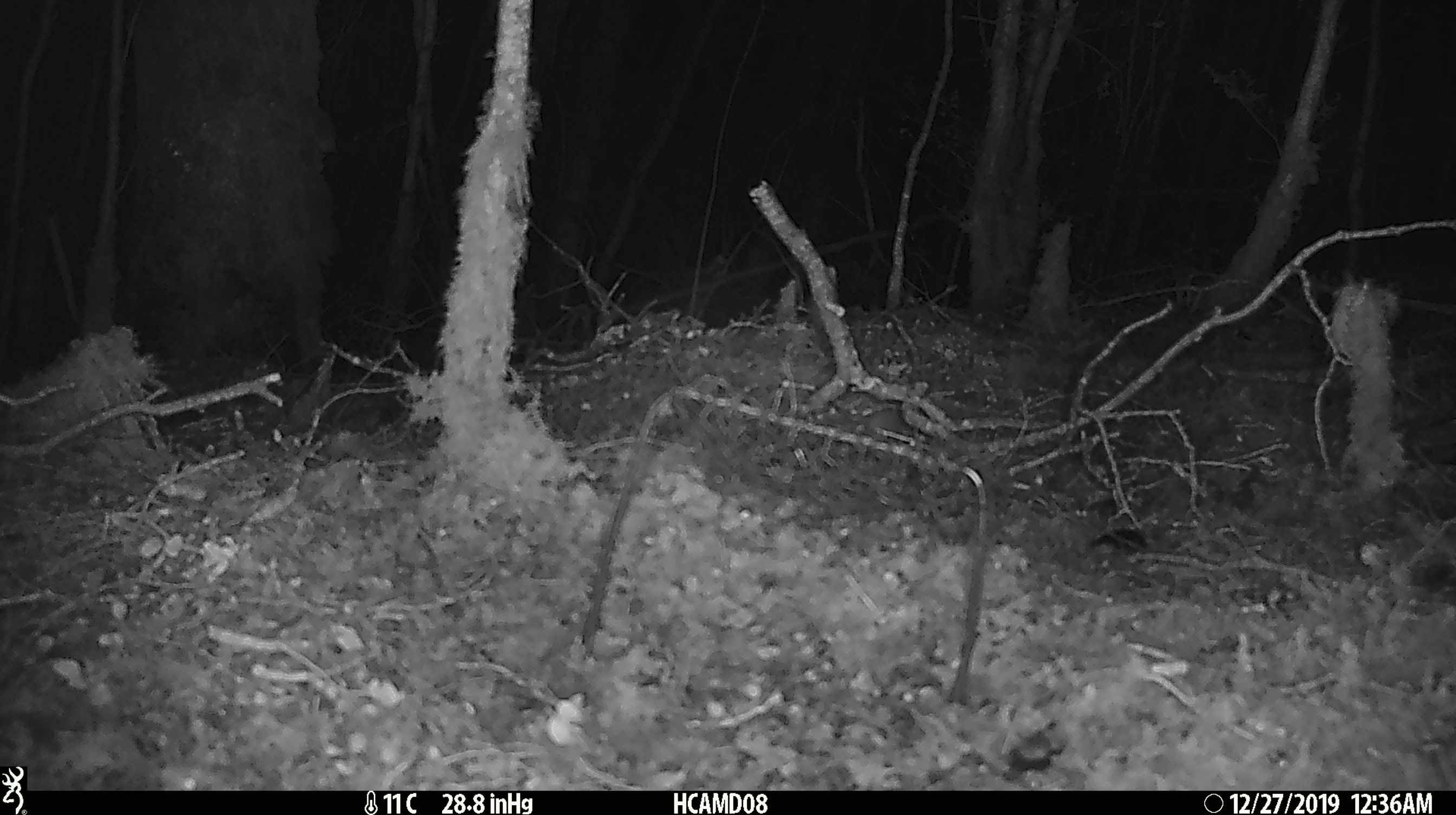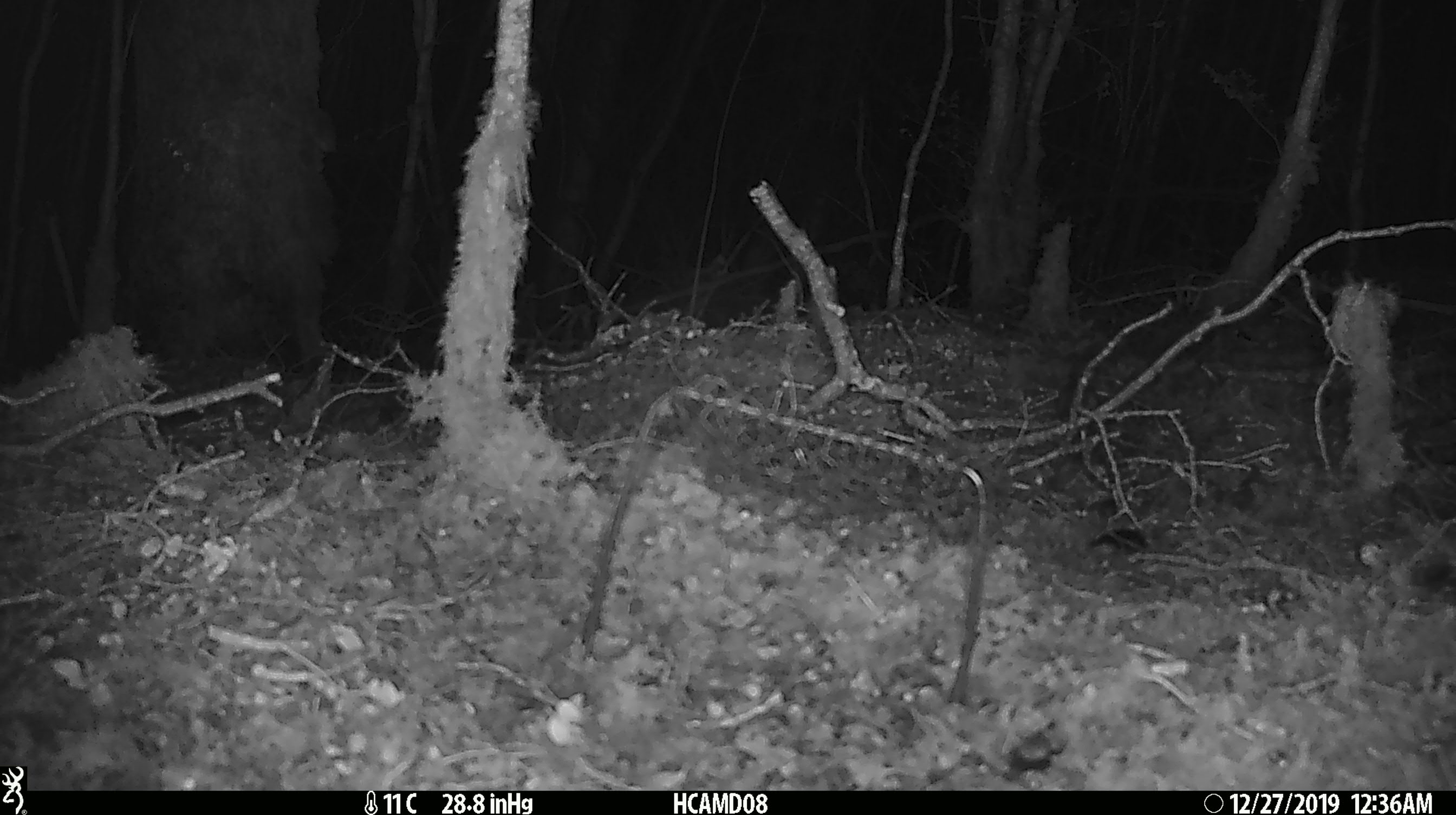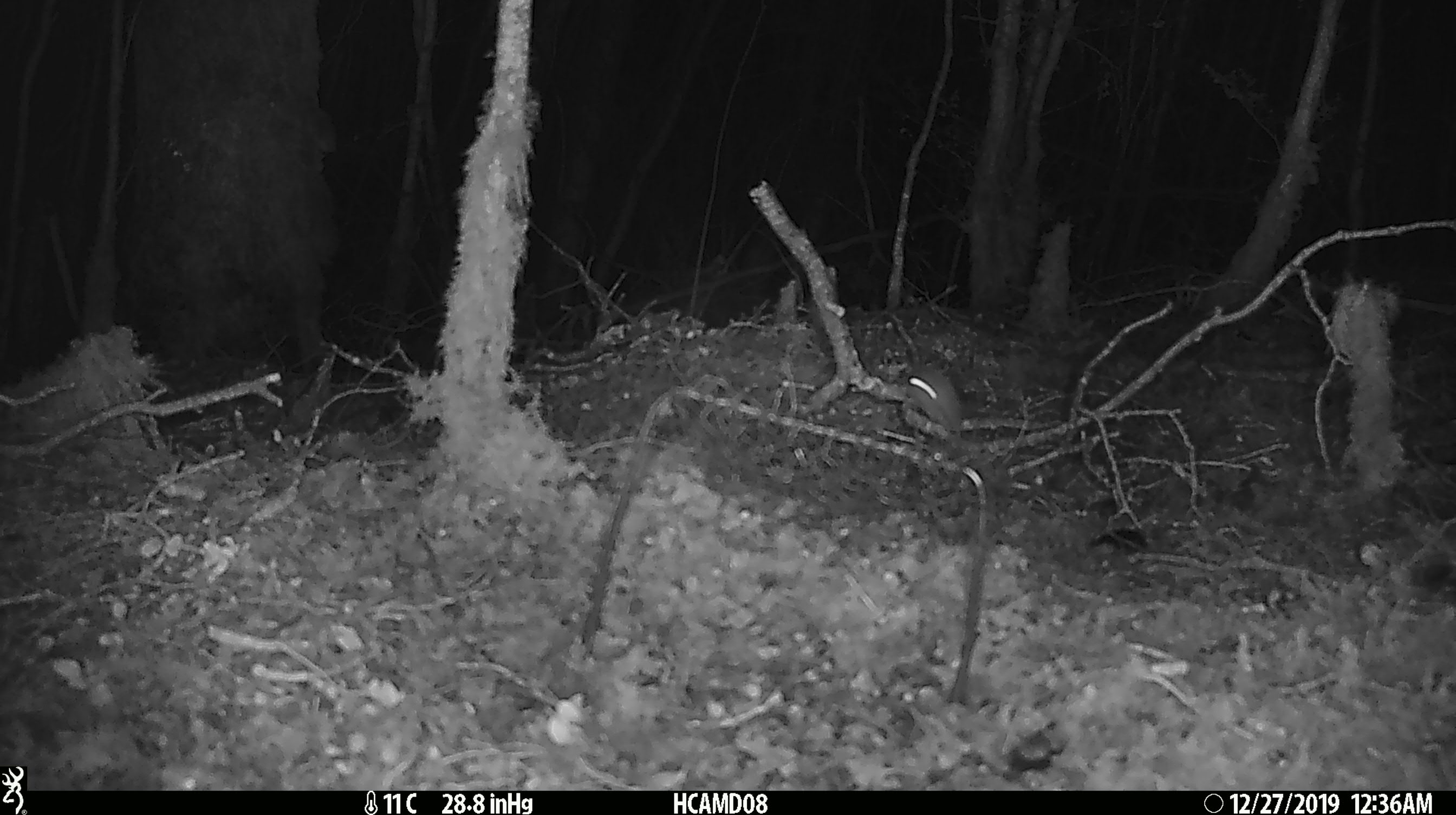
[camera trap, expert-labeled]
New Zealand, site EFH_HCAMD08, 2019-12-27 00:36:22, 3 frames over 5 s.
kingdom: Animalia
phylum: Chordata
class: Mammalia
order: Rodentia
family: Muridae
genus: Mus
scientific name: Mus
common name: mouse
Mouse (Mus).